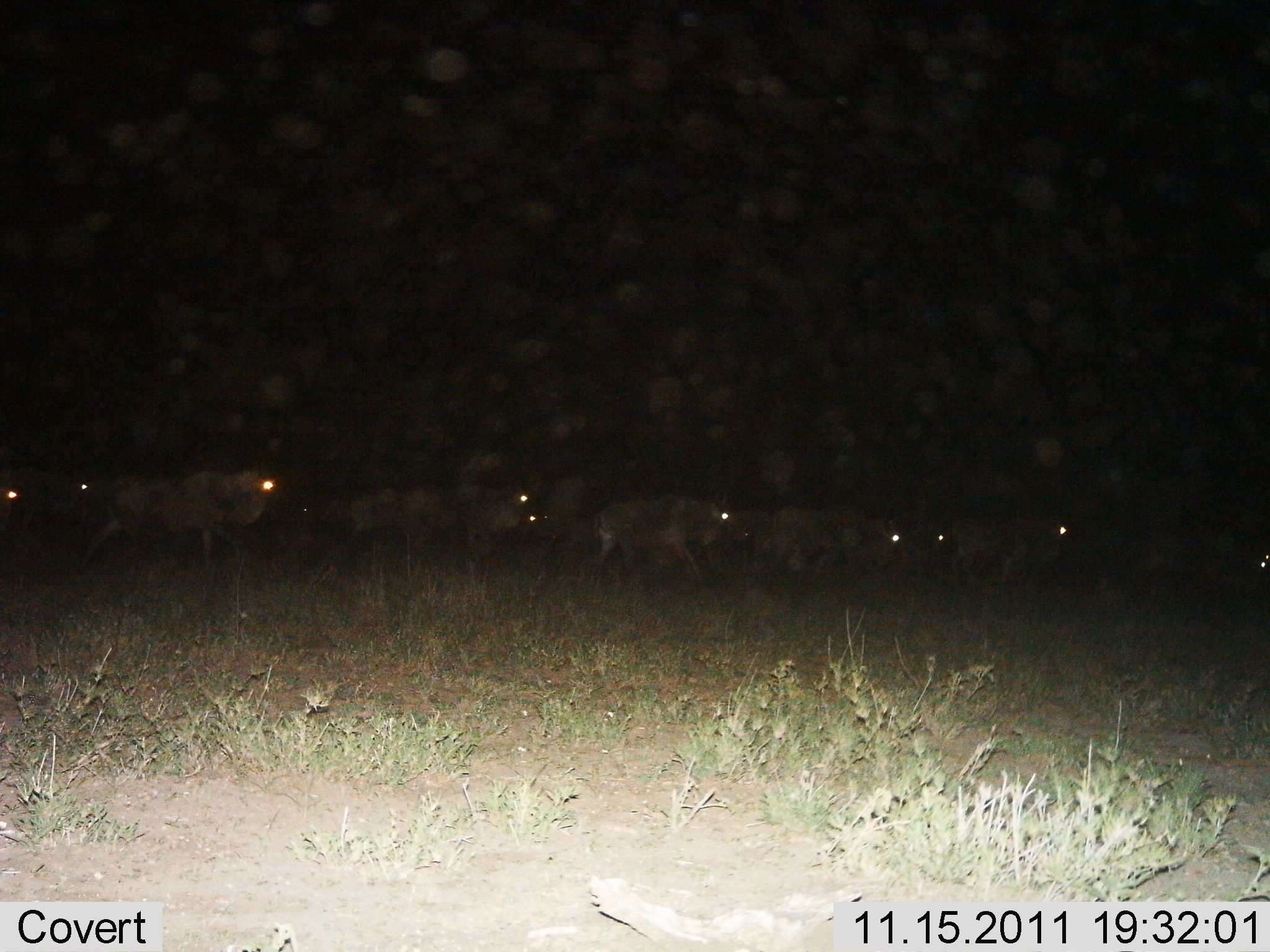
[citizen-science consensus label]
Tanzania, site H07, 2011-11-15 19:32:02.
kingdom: Animalia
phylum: Chordata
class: Mammalia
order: Artiodactyla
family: Bovidae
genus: Connochaetes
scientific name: Connochaetes taurinus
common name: blue wildebeest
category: wildebeest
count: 11-50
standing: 8%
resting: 0%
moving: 100%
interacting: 0%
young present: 8%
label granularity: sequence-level